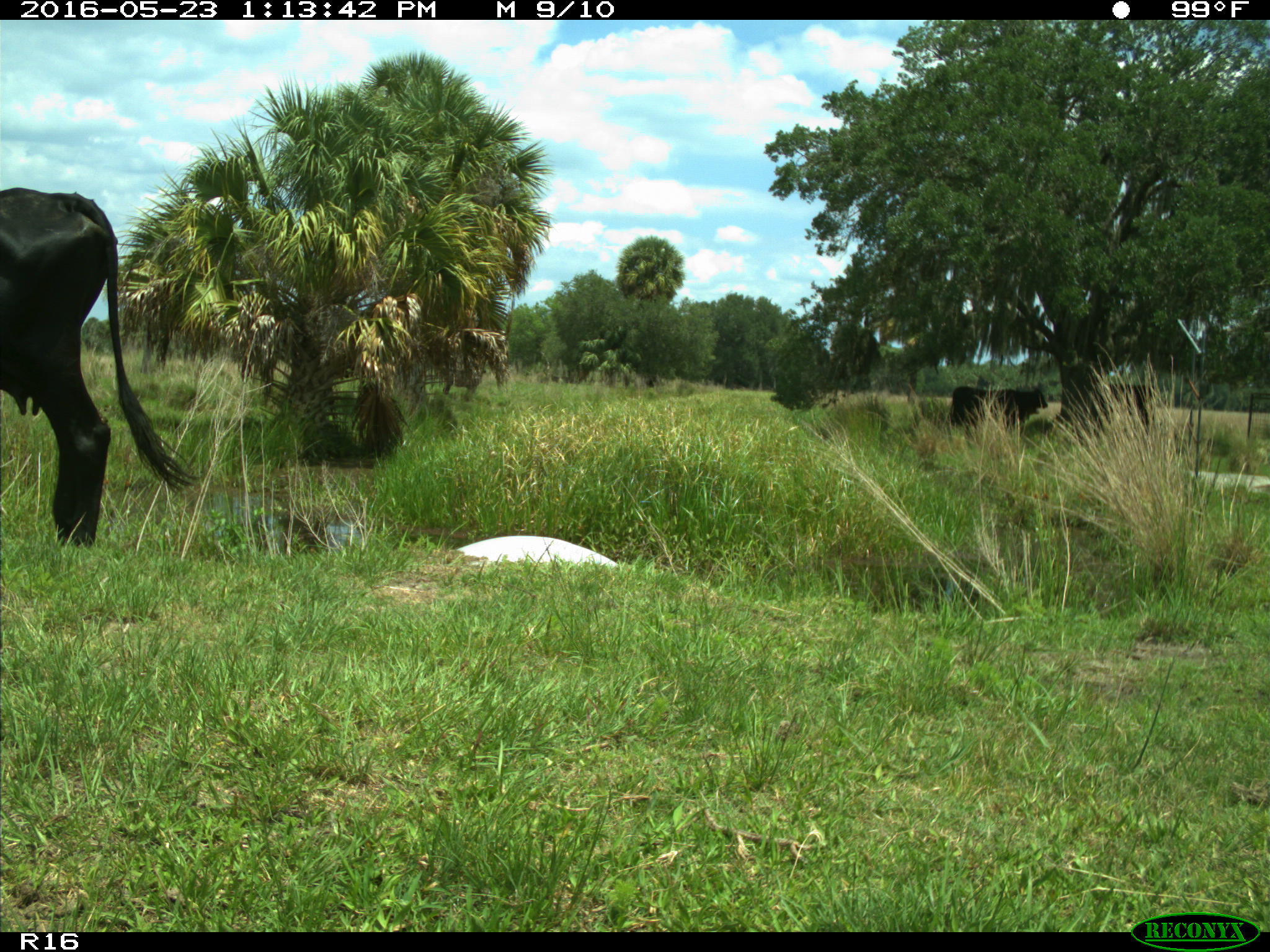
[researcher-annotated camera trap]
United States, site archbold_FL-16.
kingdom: Animalia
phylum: Chordata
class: Mammalia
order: Artiodactyla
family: Bovidae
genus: Bos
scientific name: Bos taurus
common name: domestic cow